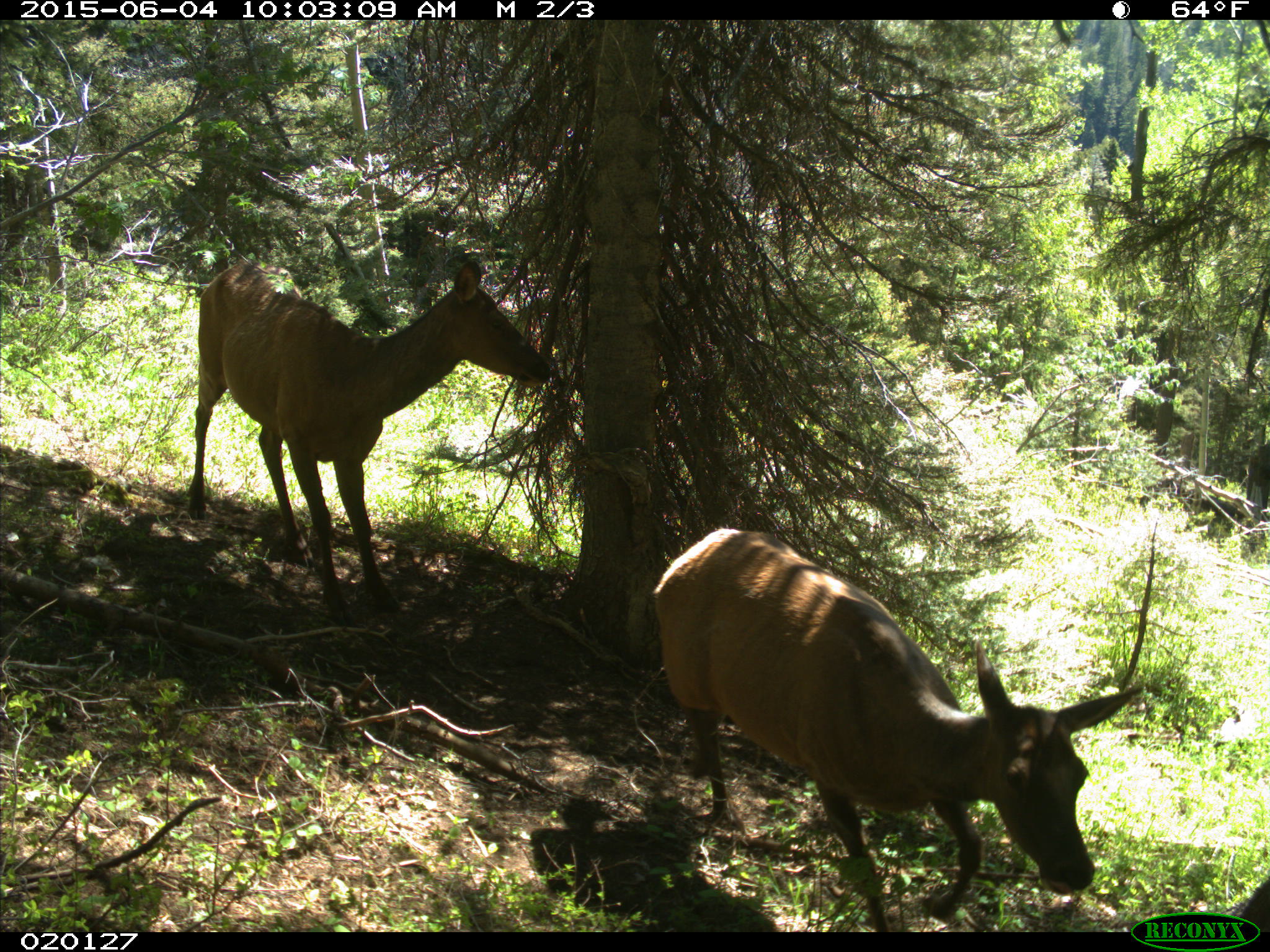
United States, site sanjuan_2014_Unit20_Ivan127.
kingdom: Animalia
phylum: Chordata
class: Mammalia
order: Artiodactyla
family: Cervidae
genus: Cervus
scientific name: Cervus elaphus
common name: red deer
Cervus elaphus (red deer).